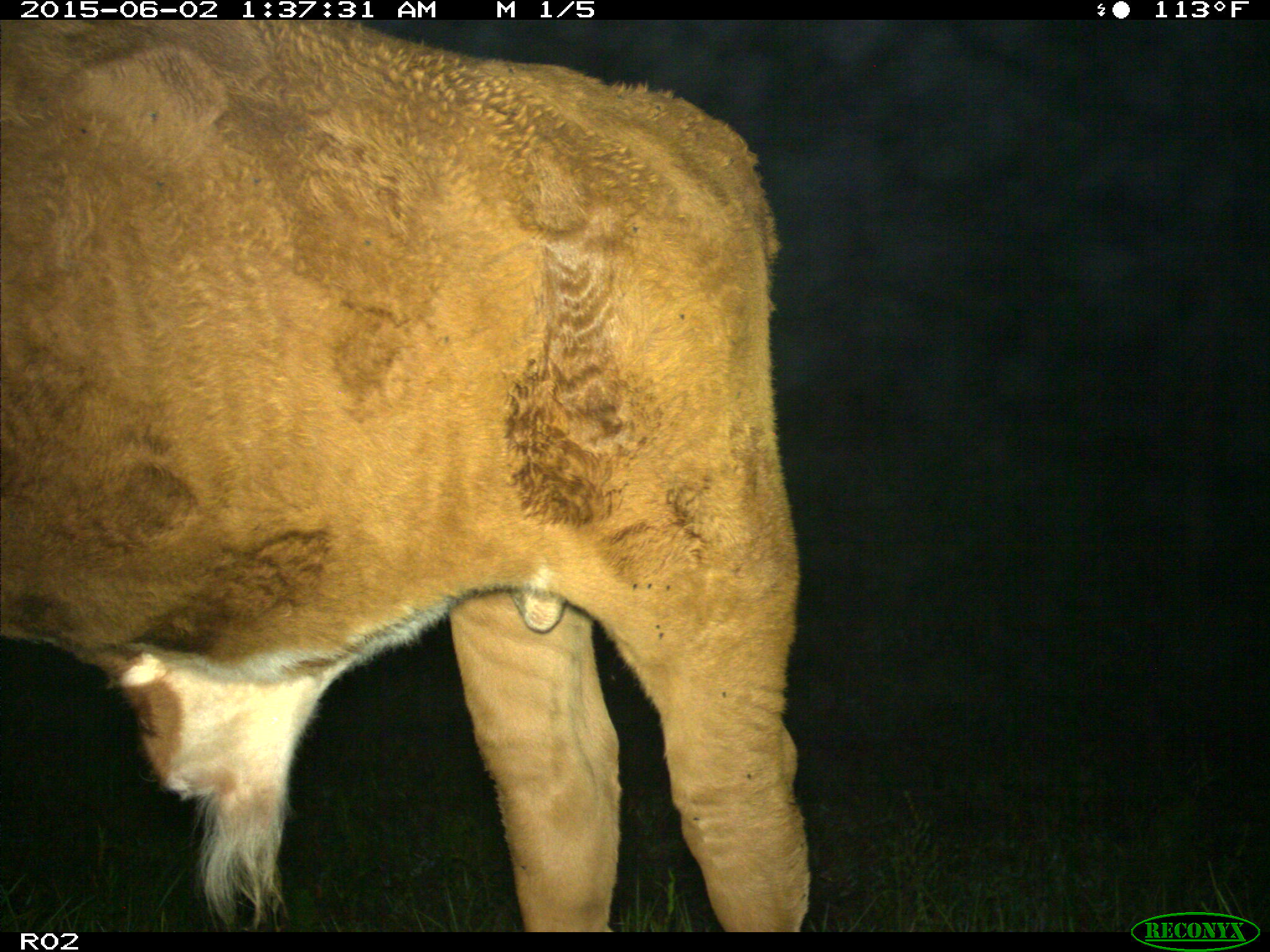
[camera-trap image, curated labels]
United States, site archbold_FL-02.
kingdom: Animalia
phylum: Chordata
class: Mammalia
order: Artiodactyla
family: Bovidae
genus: Bos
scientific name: Bos taurus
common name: domestic cow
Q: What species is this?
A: Bos taurus (domestic cow).